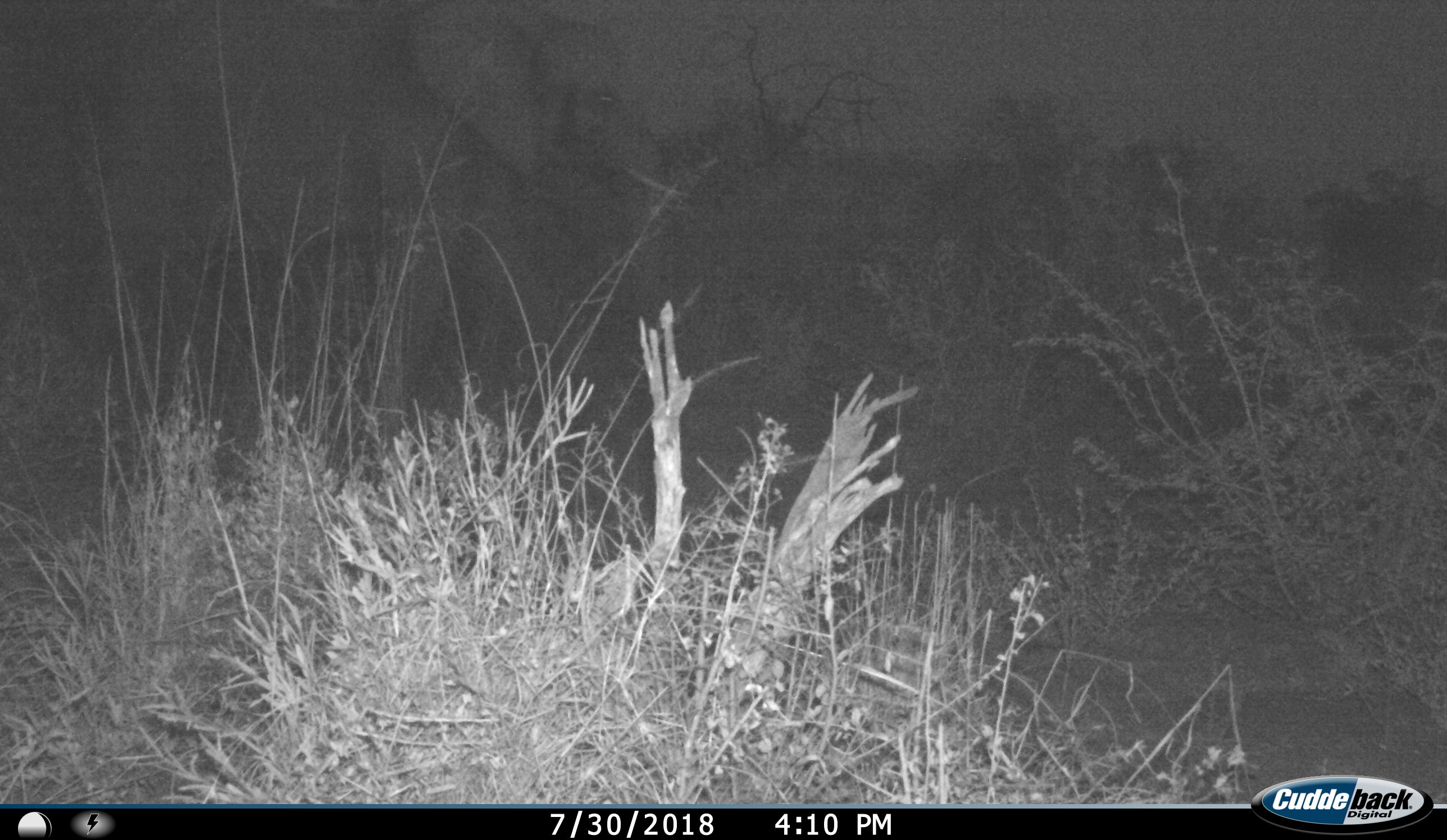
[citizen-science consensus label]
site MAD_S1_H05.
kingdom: Animalia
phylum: Chordata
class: Mammalia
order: Proboscidea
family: Elephantidae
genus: Loxodonta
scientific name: Loxodonta africana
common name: african bush elephant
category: elephant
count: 1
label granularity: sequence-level